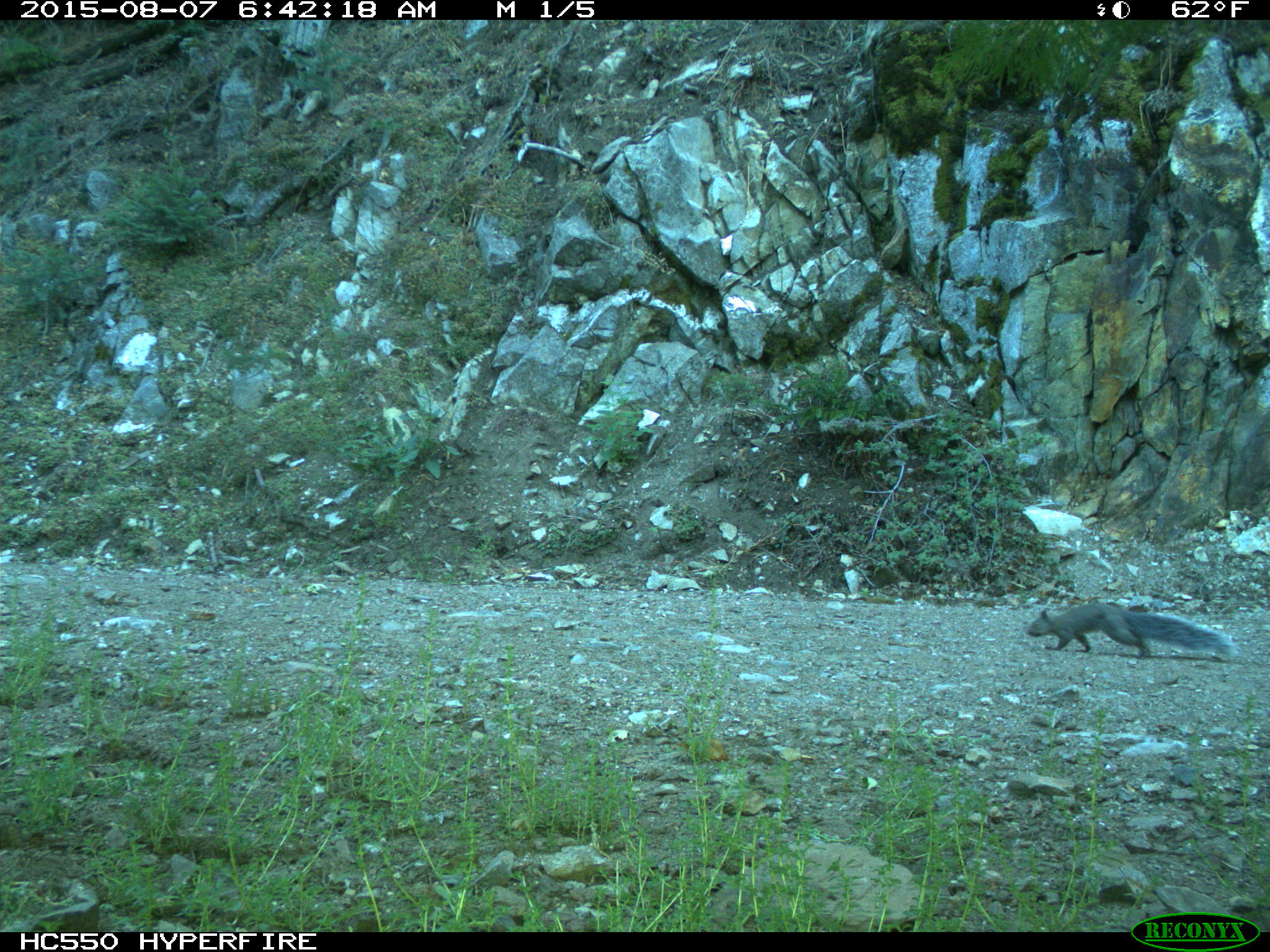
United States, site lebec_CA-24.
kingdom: Animalia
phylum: Chordata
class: Mammalia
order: Rodentia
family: Sciuridae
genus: Sciurus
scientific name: Sciurus carolinensis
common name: eastern gray squirrel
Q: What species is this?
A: Sciurus carolinensis (eastern gray squirrel).